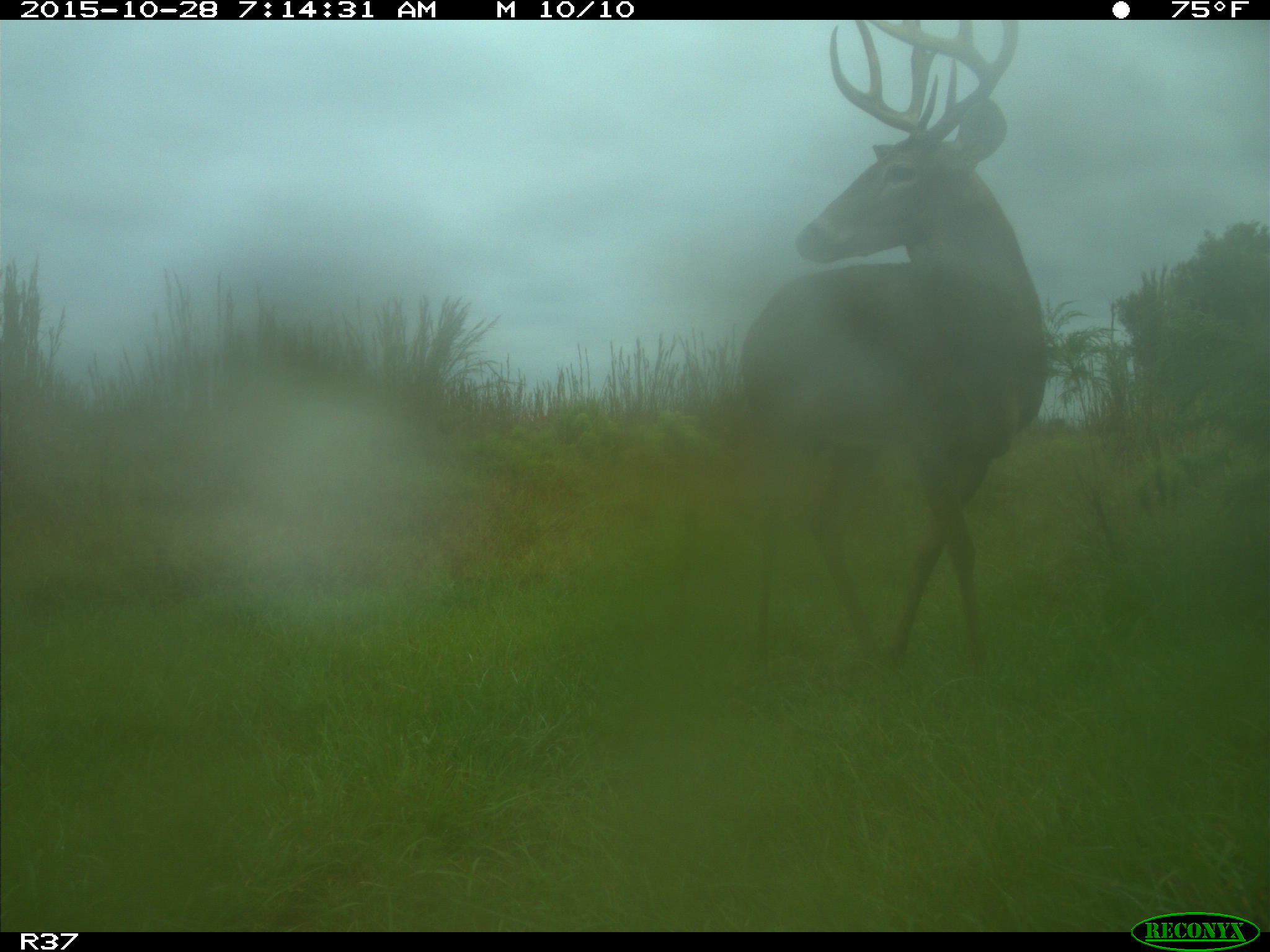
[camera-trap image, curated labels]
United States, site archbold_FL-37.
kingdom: Animalia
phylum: Chordata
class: Mammalia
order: Artiodactyla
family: Cervidae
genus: Odocoileus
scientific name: Odocoileus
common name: deer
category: unidentified deer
Unidentified deer (deer) (Odocoileus).